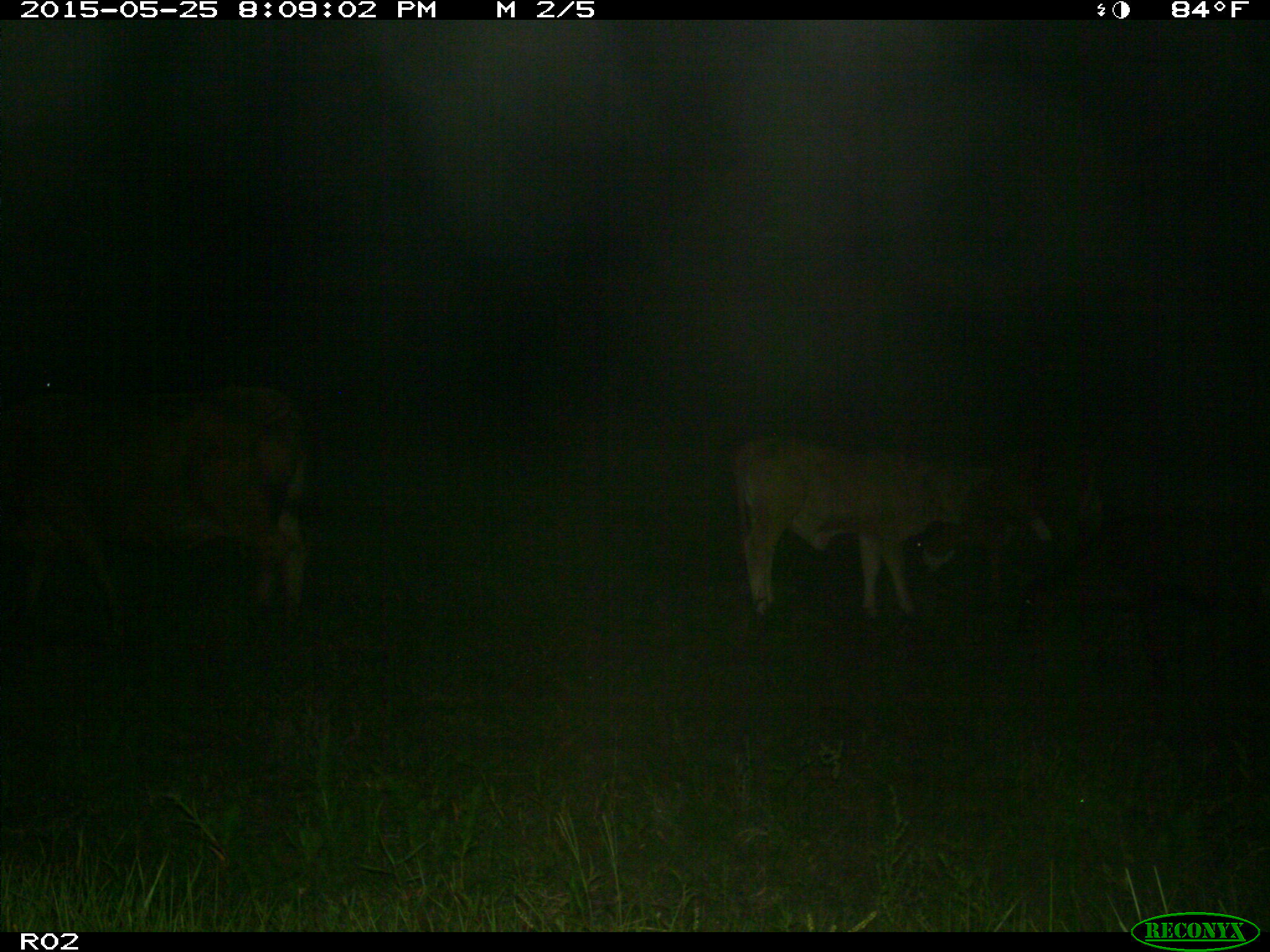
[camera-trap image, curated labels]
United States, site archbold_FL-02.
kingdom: Animalia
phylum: Chordata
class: Mammalia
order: Artiodactyla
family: Bovidae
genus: Bos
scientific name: Bos taurus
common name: domestic cow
Bos taurus (domestic cow).